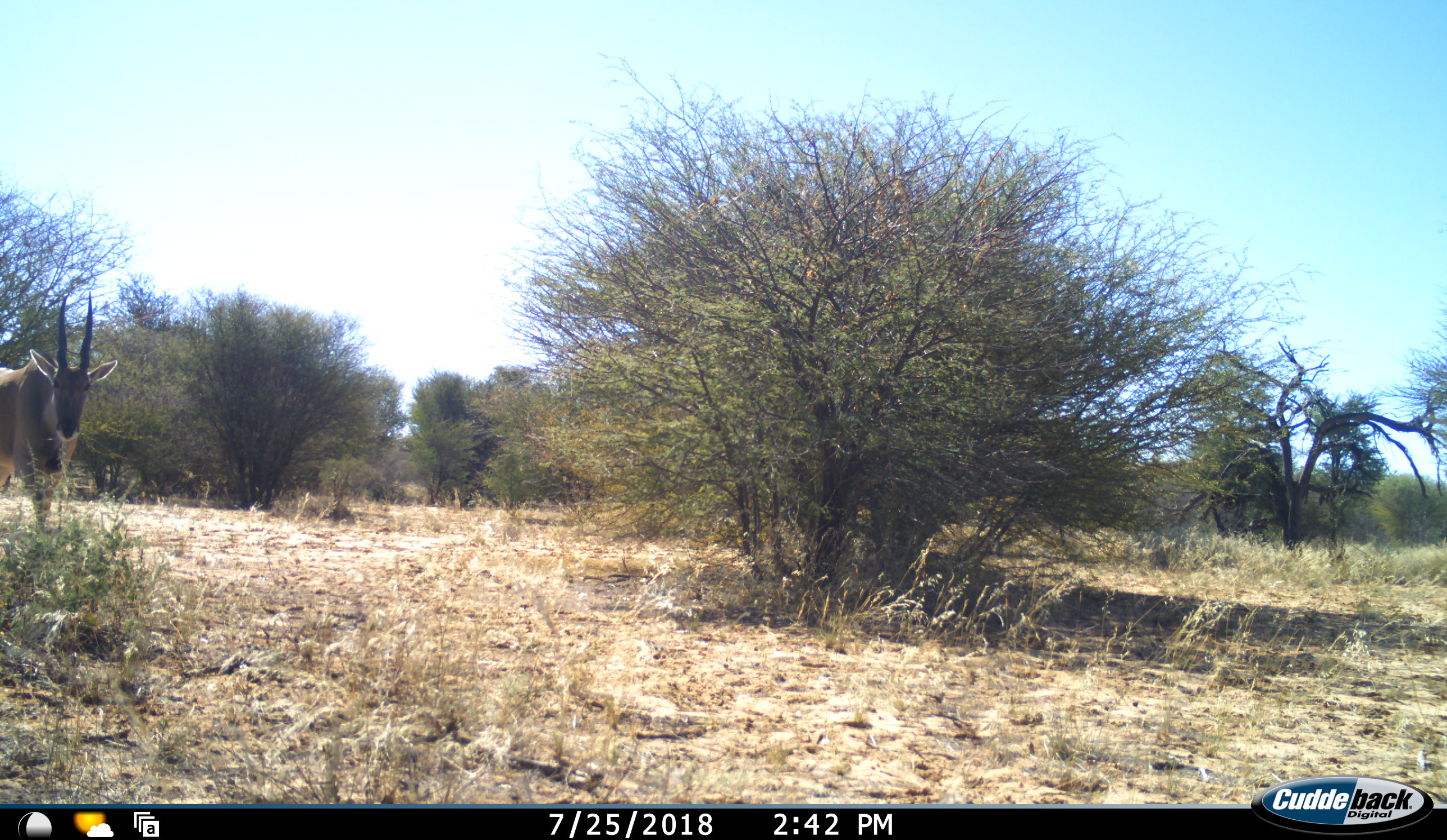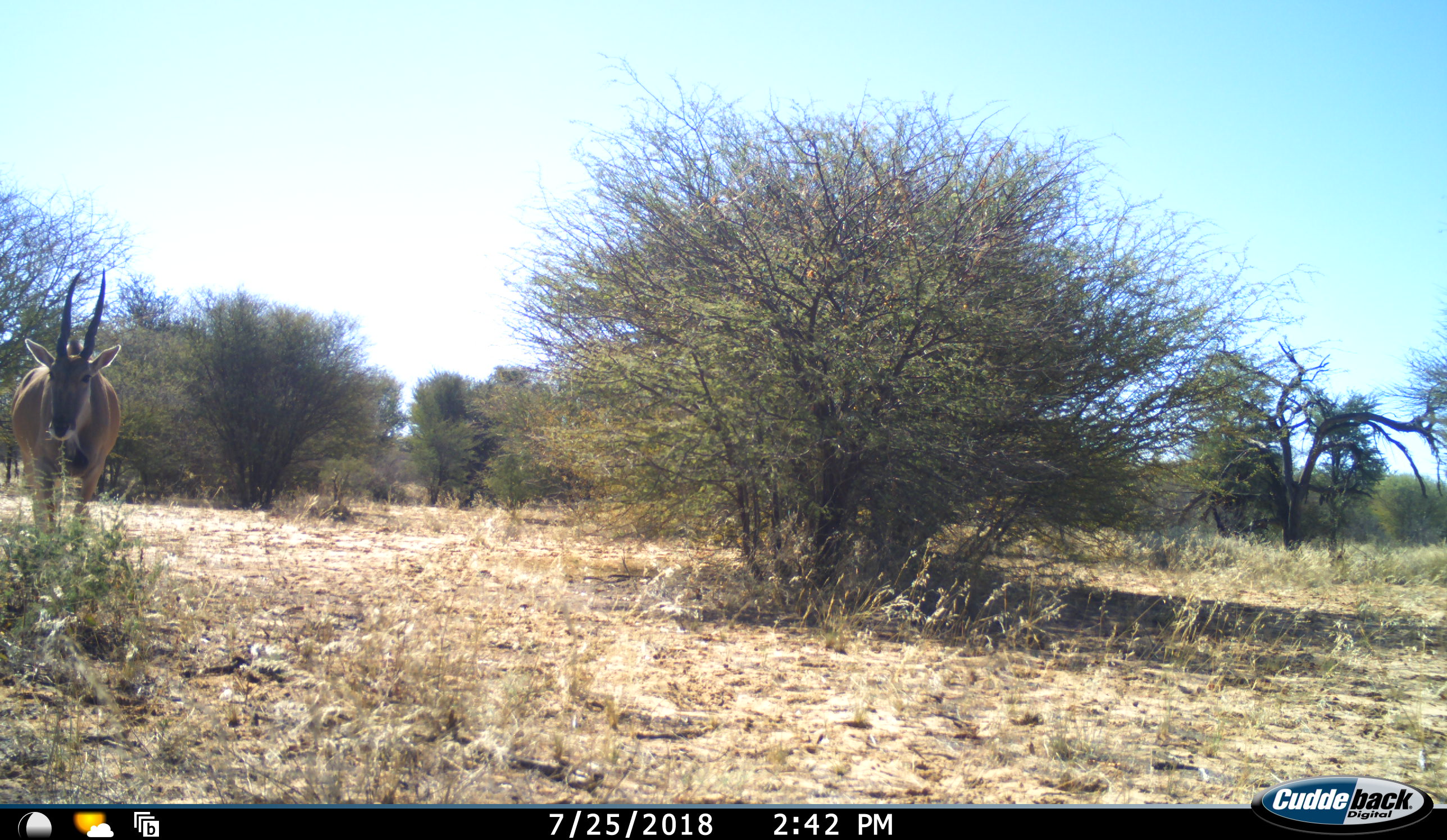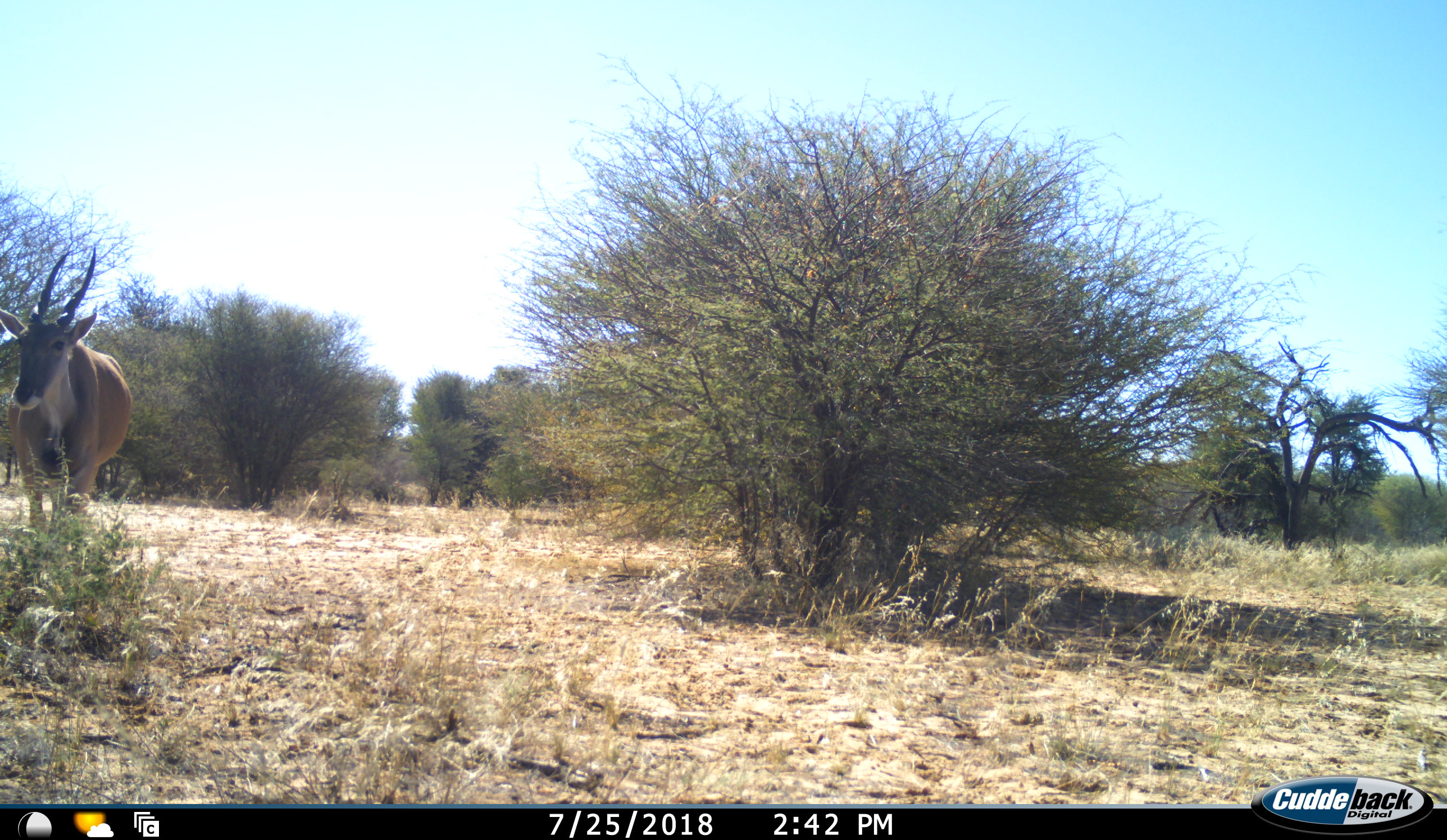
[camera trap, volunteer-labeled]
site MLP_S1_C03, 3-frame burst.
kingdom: Animalia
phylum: Chordata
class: Mammalia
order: Artiodactyla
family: Bovidae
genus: Tragelaphus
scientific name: Tragelaphus oryx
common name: eland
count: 1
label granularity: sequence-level